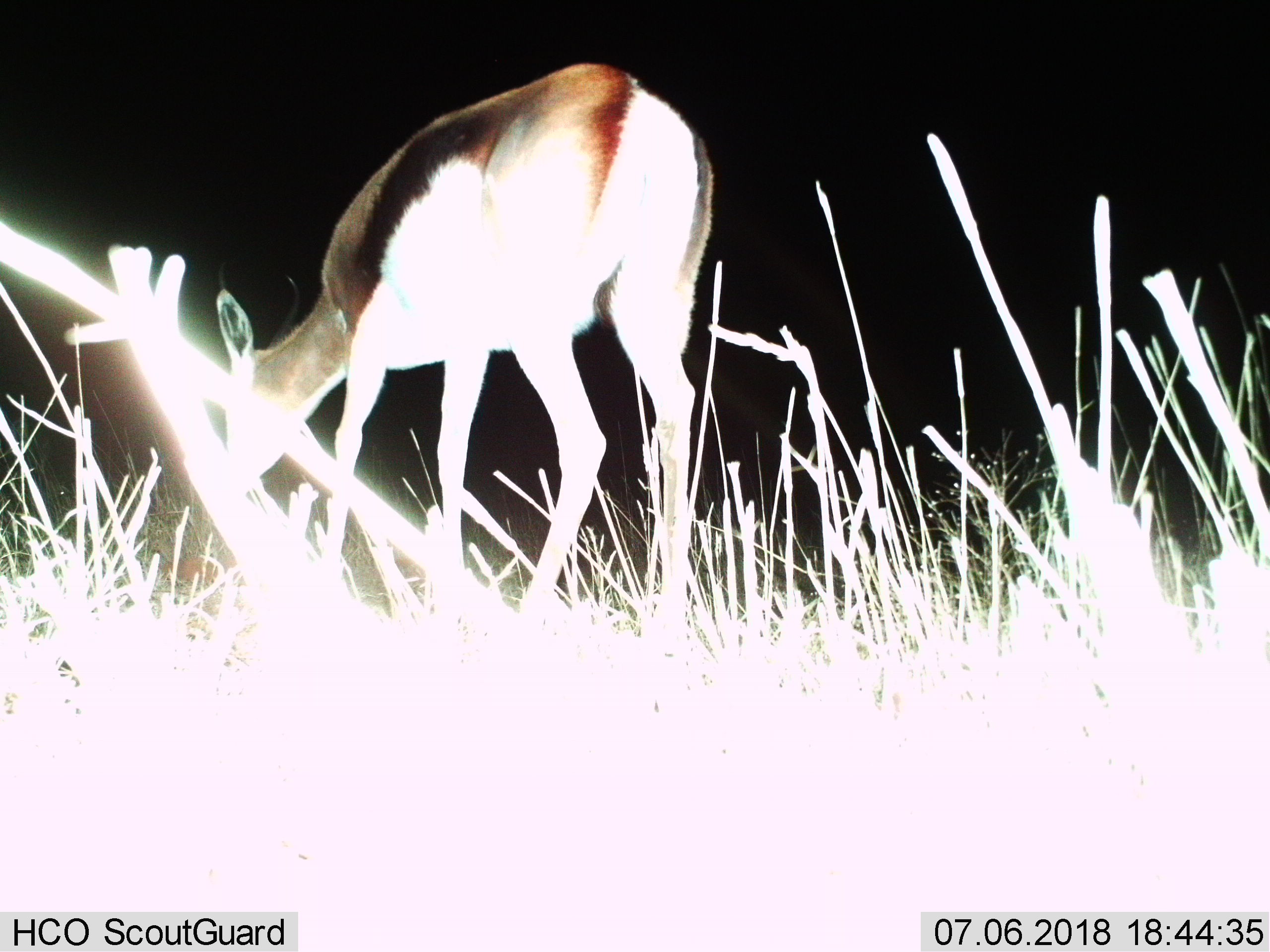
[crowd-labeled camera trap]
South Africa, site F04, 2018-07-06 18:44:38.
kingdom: Animalia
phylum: Chordata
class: Mammalia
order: Artiodactyla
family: Bovidae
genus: Antidorcas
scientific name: Antidorcas marsupialis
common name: springbok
Springbok (Antidorcas marsupialis), count 1. Behavior (volunteer vote fractions): standing 38%, resting 0%, moving 25%, interacting 0%. Young present (vote fraction): 0%. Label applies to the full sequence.